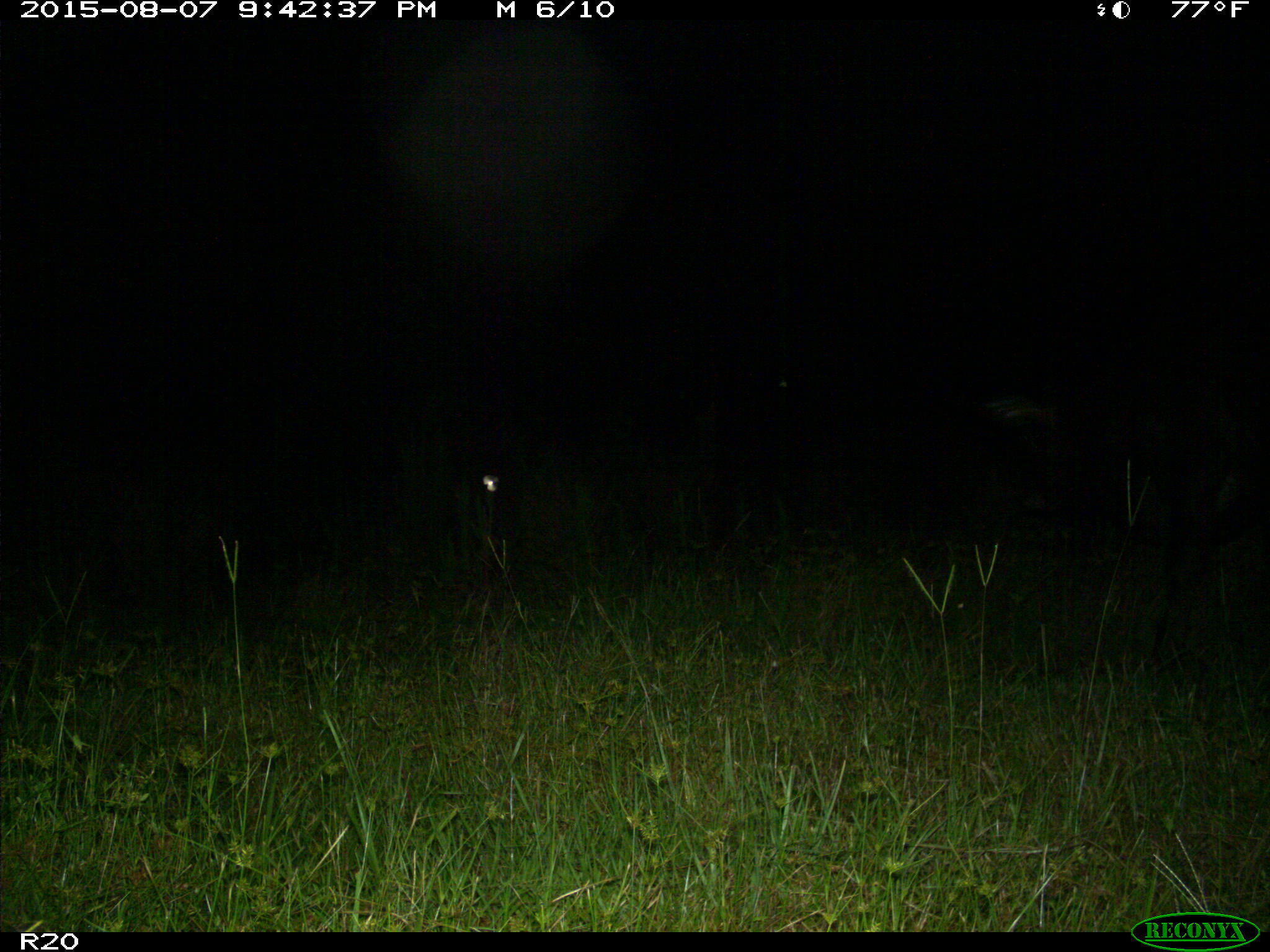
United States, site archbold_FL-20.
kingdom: Animalia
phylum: Chordata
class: Mammalia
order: Artiodactyla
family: Bovidae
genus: Bos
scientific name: Bos taurus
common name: domestic cow